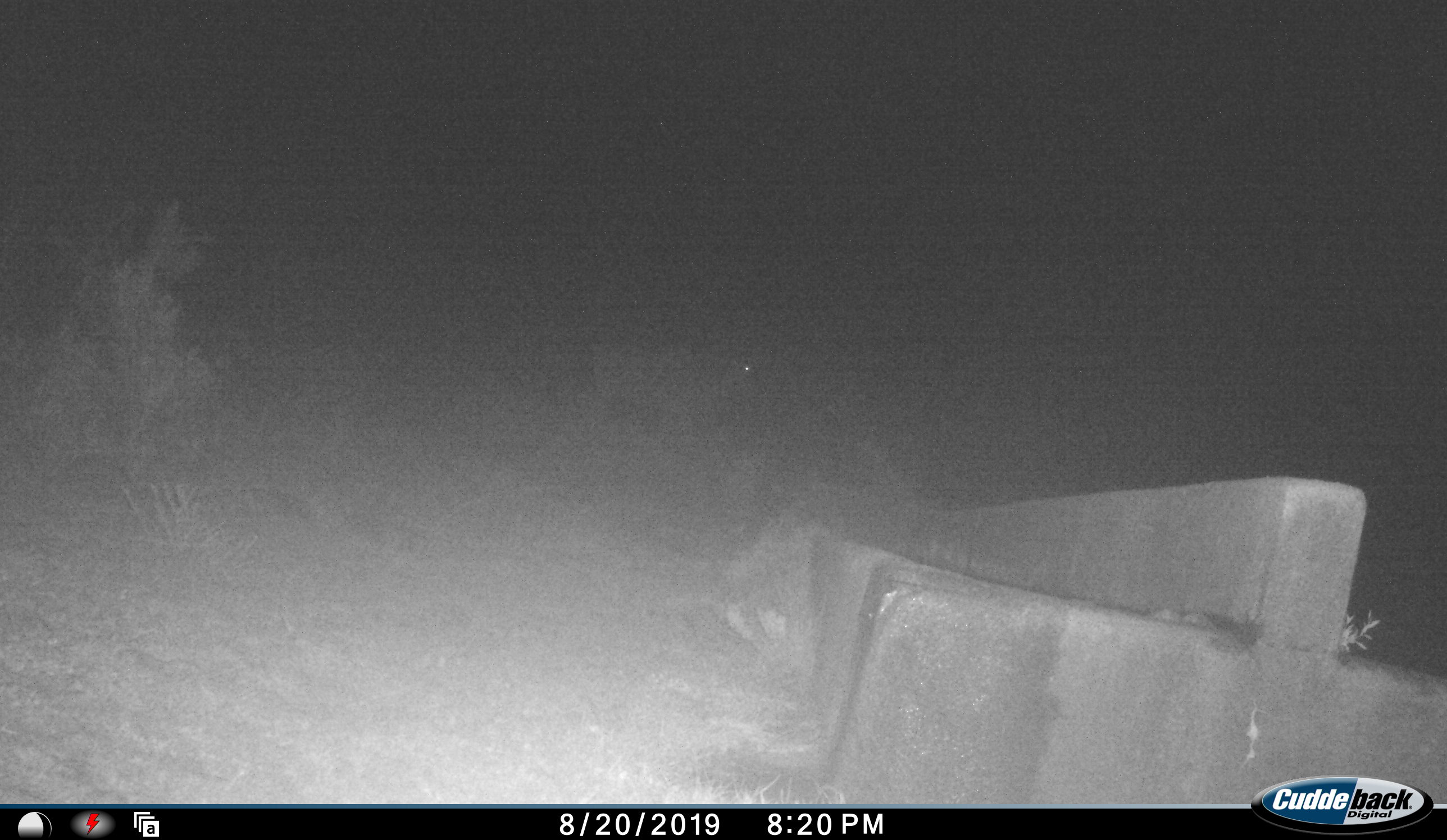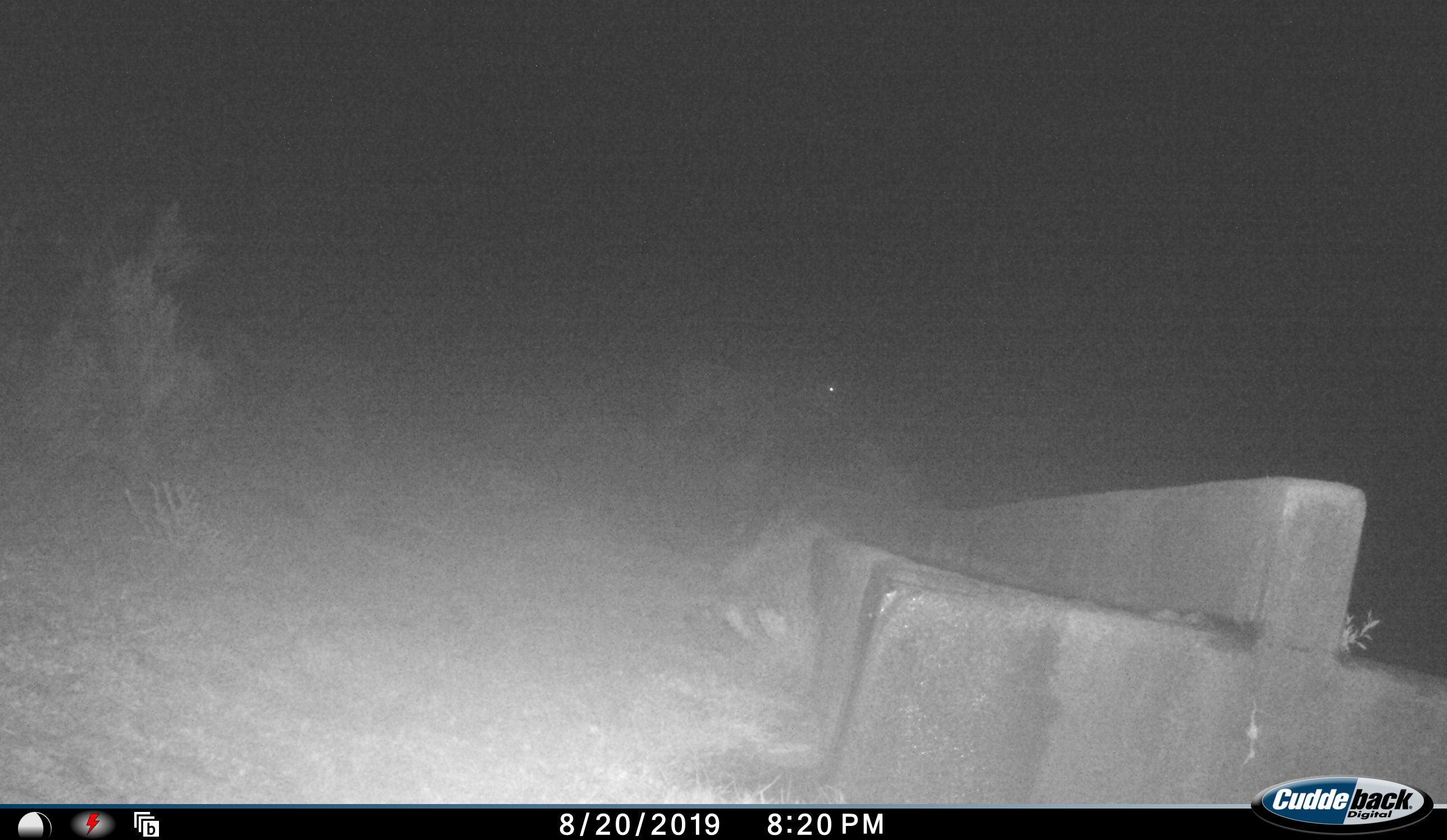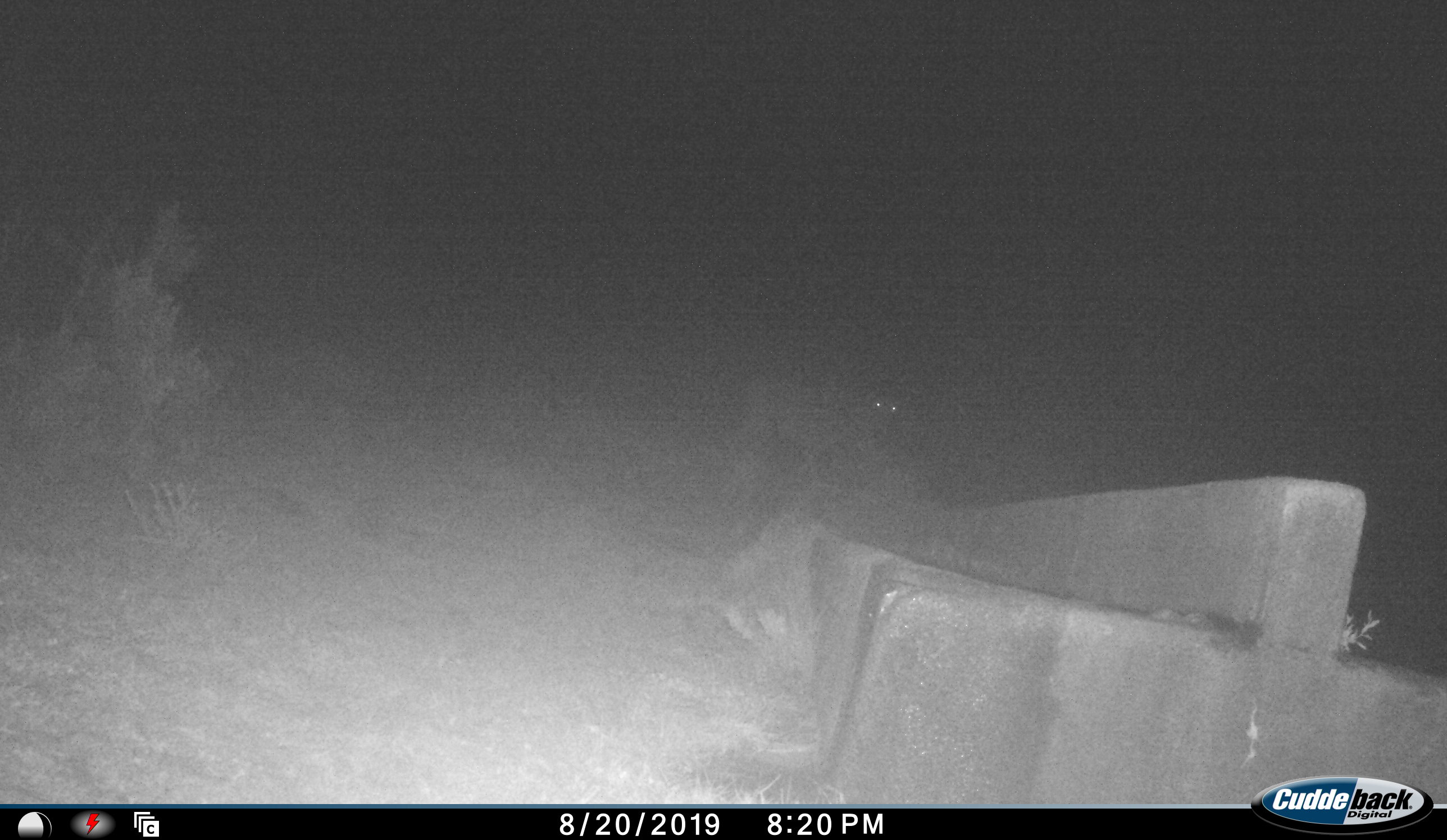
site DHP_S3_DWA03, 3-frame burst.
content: unidentified animal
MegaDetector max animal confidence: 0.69